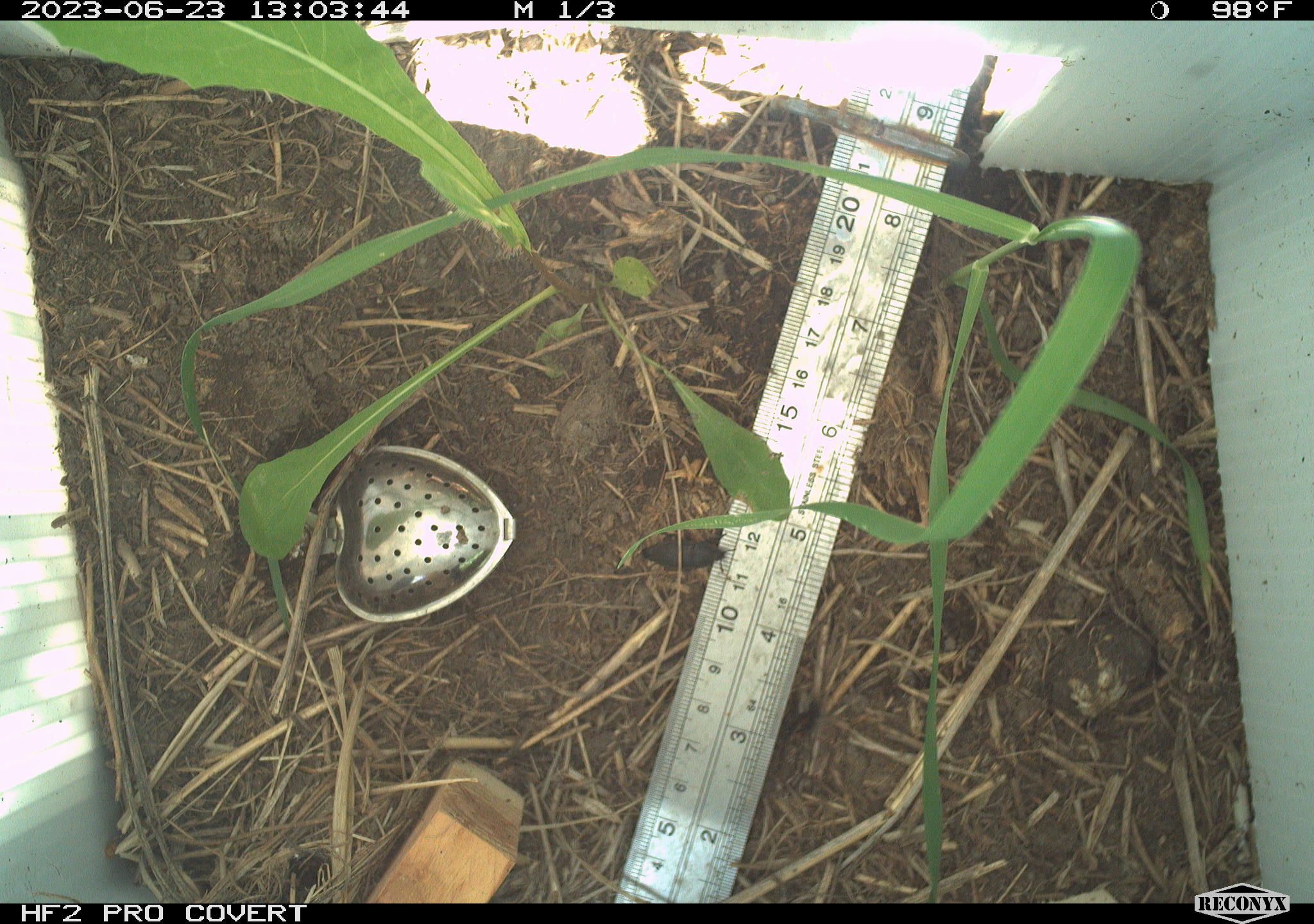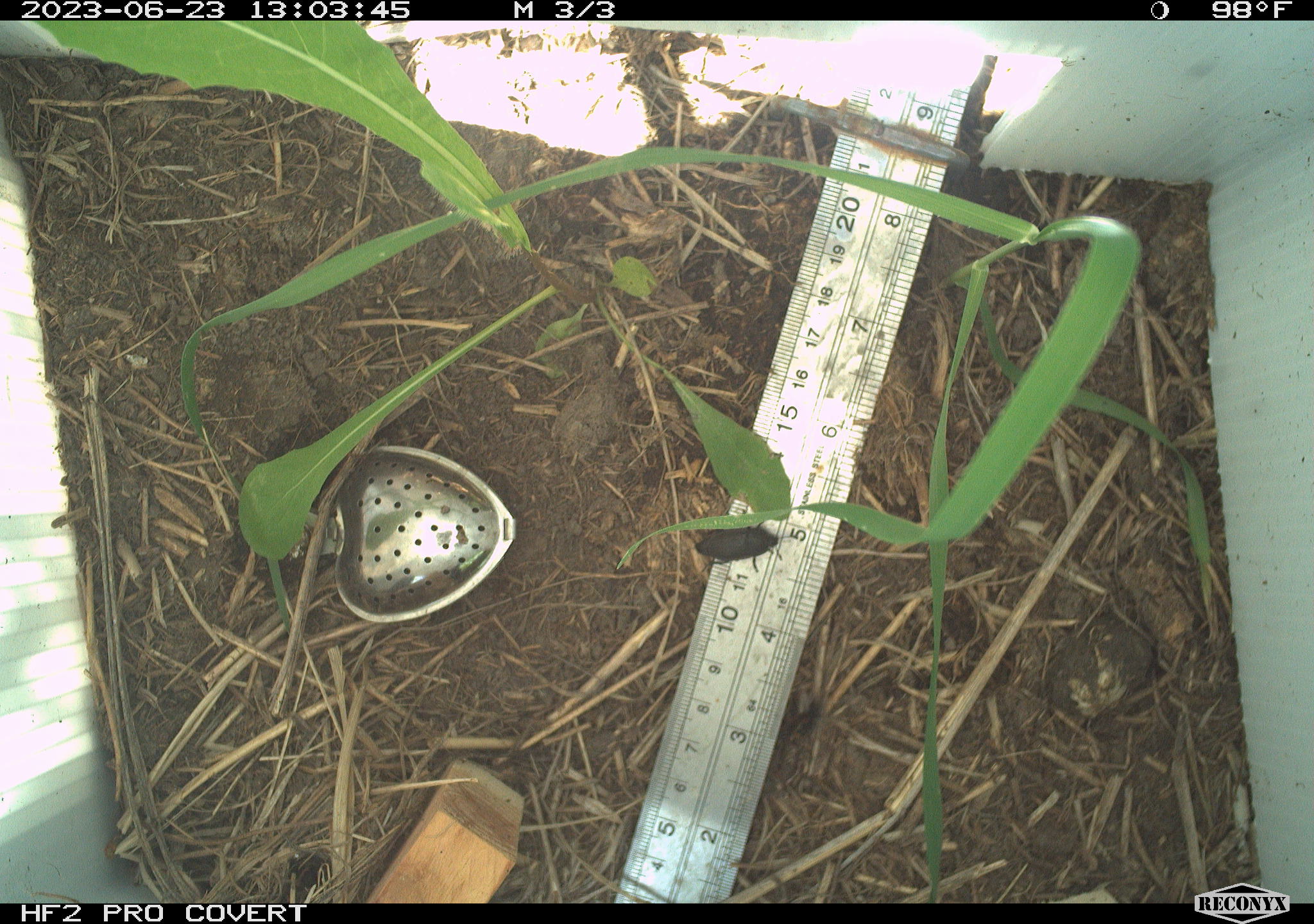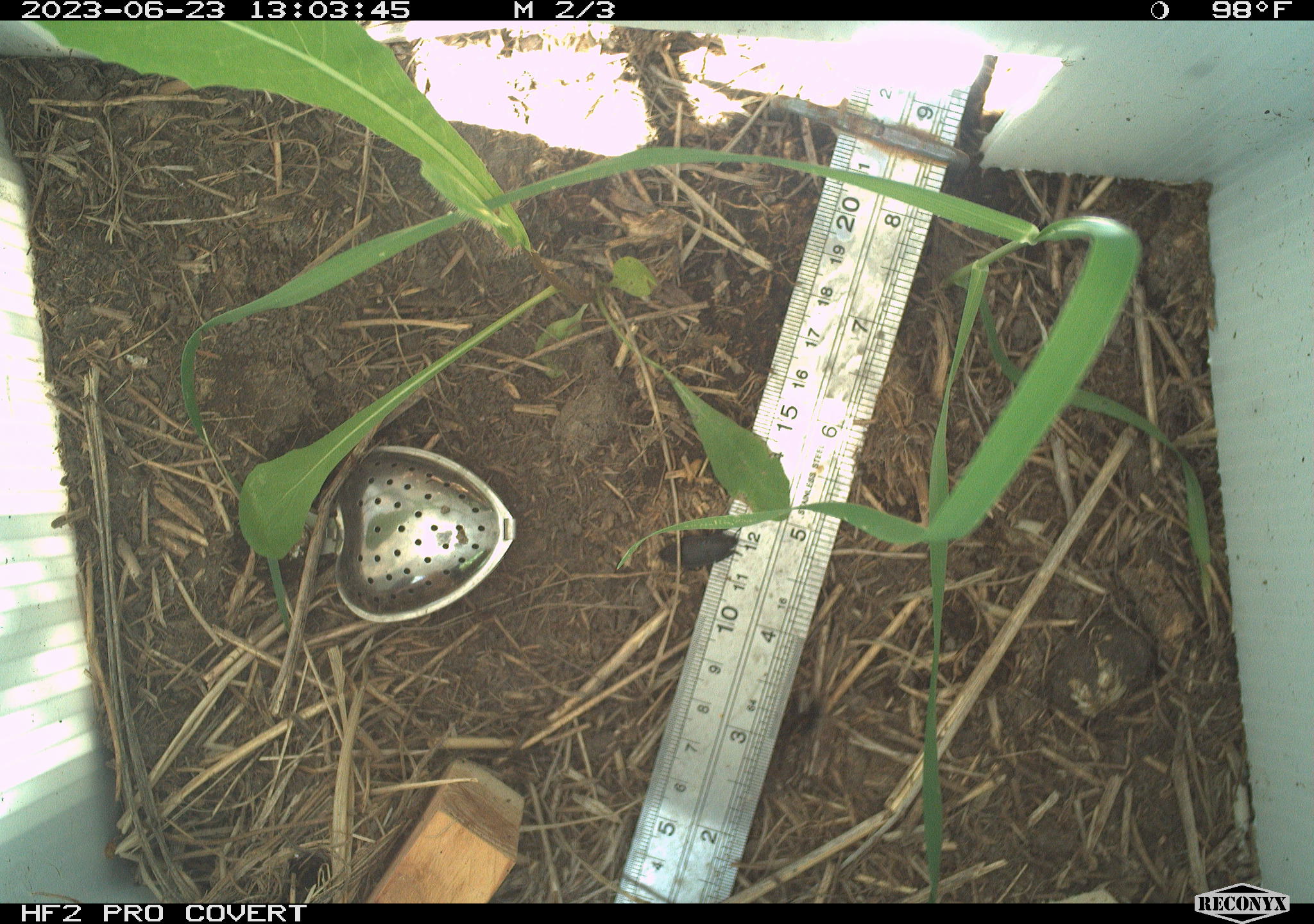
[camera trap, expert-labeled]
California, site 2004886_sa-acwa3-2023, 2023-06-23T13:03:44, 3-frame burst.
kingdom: Animalia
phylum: Arthropoda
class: Insecta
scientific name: Insecta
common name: insect